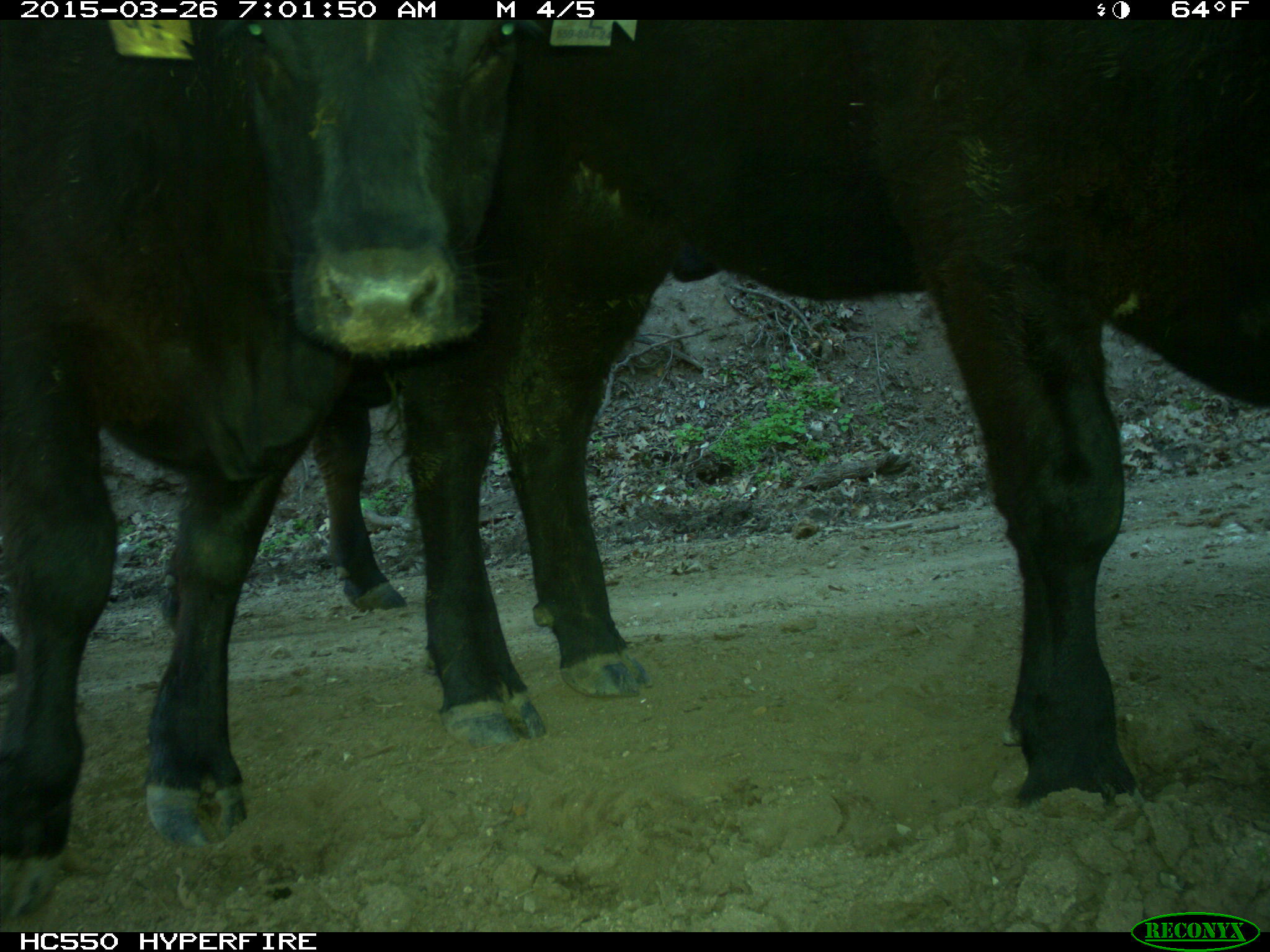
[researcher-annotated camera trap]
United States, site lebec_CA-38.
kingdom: Animalia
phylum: Chordata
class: Mammalia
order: Artiodactyla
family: Bovidae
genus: Bos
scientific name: Bos taurus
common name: domestic cow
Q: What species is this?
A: Bos taurus (domestic cow).